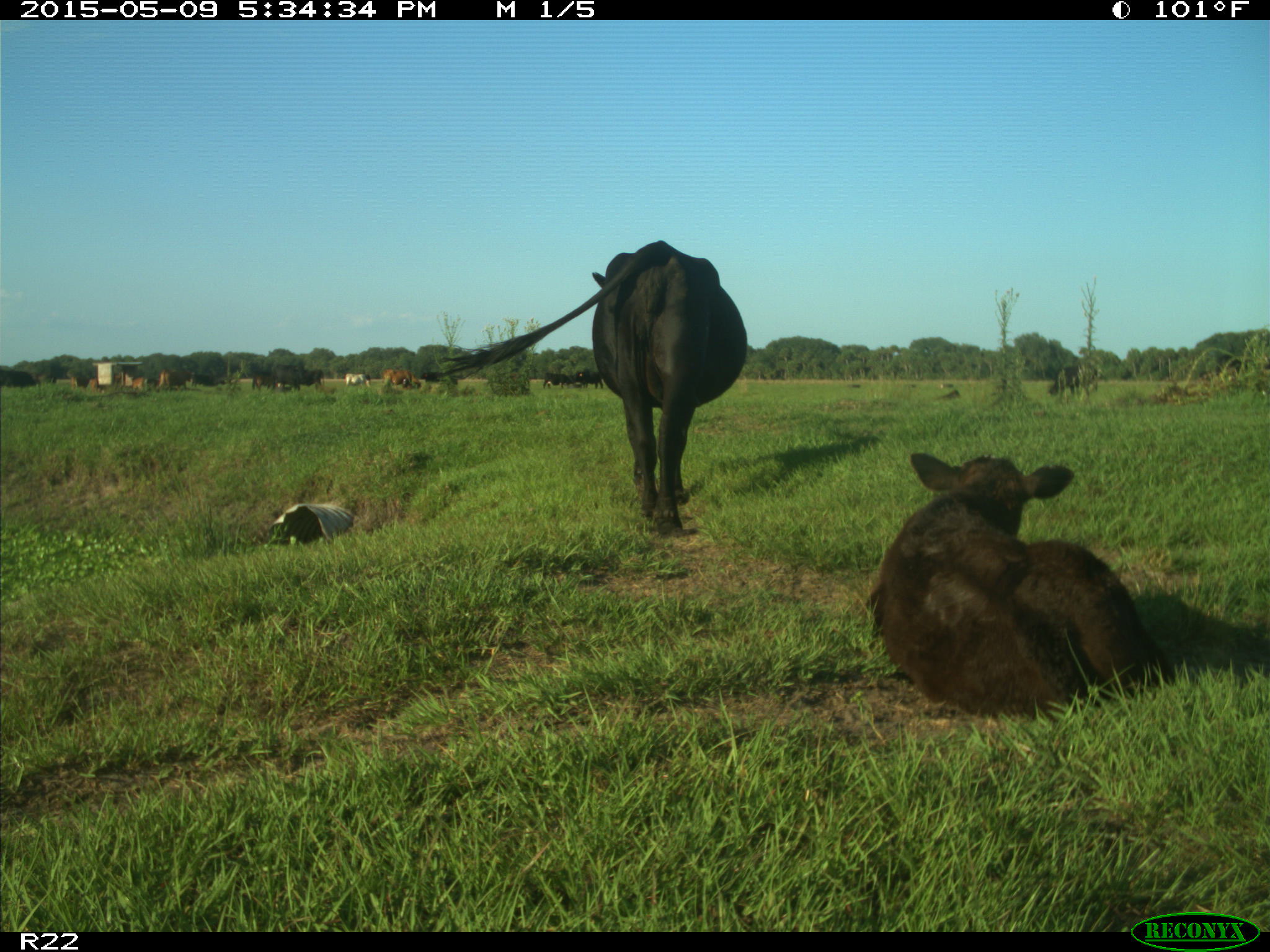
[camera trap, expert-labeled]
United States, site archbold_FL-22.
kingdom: Animalia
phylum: Chordata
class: Mammalia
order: Artiodactyla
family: Bovidae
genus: Bos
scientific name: Bos taurus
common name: domestic cow